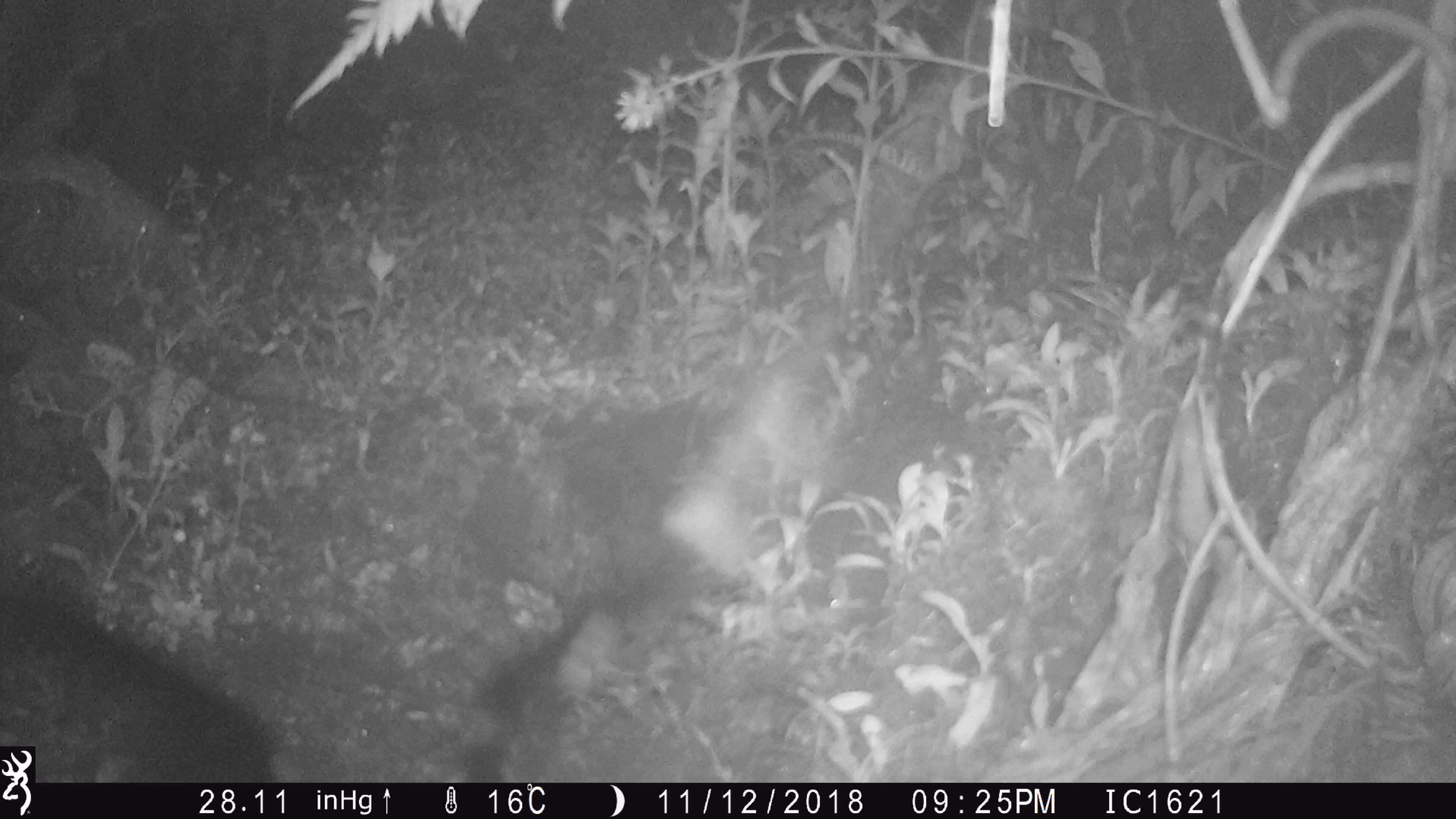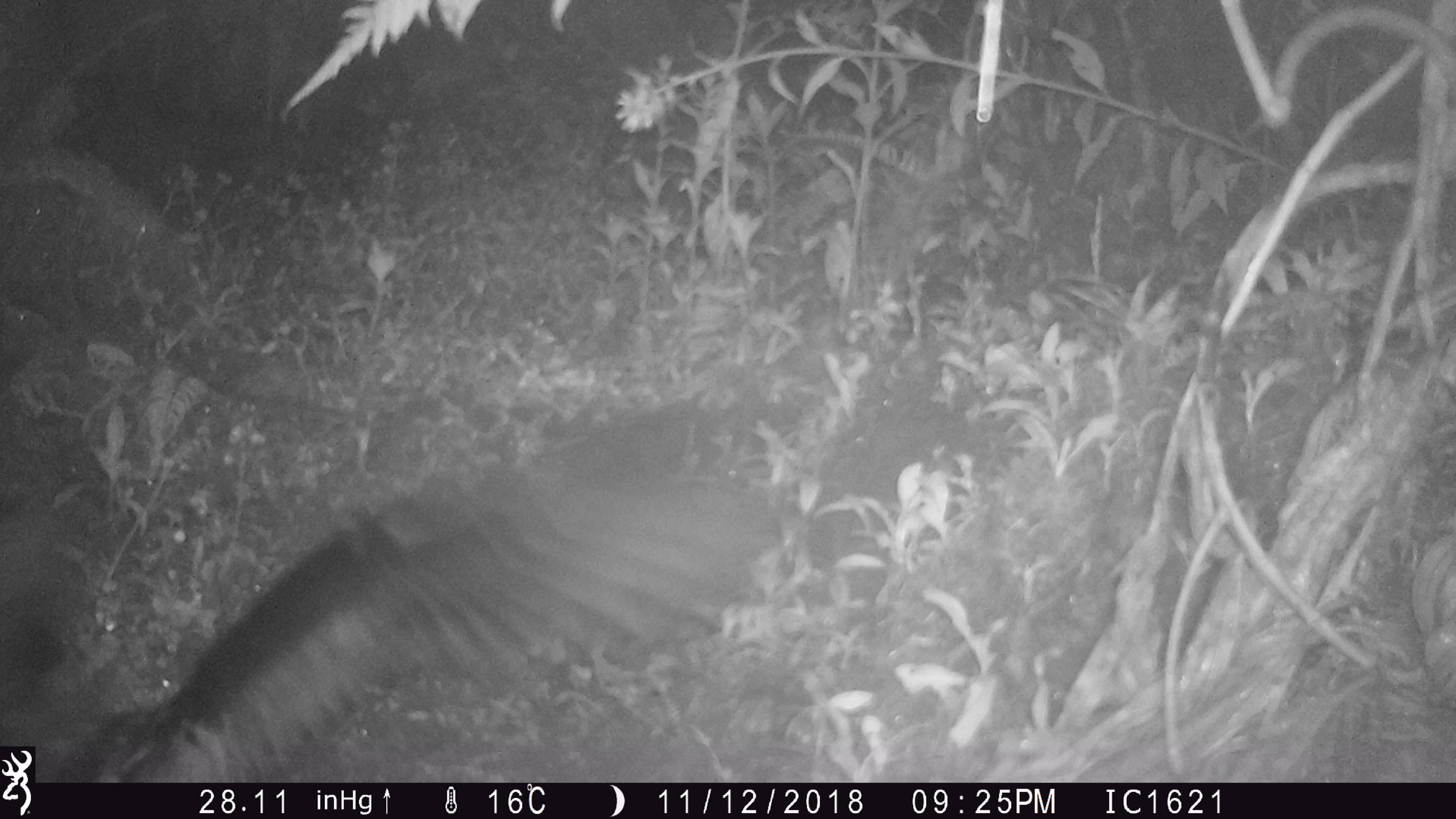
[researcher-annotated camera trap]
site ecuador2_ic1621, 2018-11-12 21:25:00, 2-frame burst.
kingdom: Animalia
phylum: Chordata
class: Aves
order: Procellariiformes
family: Procellariidae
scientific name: Procellariidae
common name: petrel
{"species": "petrel (Procellariidae)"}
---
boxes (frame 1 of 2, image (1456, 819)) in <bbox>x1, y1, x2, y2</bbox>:
petrel: <bbox>39, 538, 760, 783</bbox>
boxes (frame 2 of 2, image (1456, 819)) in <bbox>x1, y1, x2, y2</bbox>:
petrel: <bbox>62, 480, 727, 789</bbox>